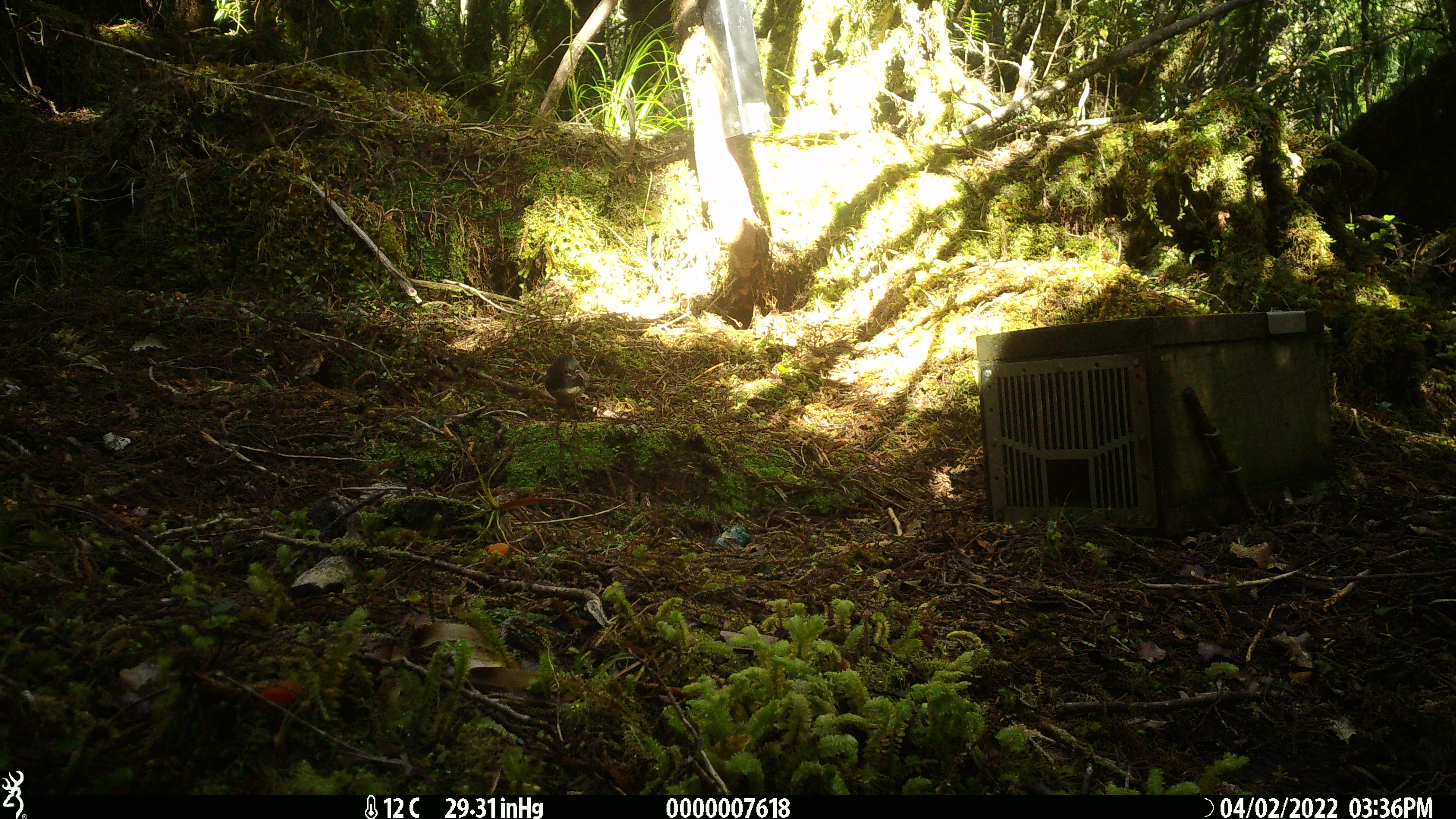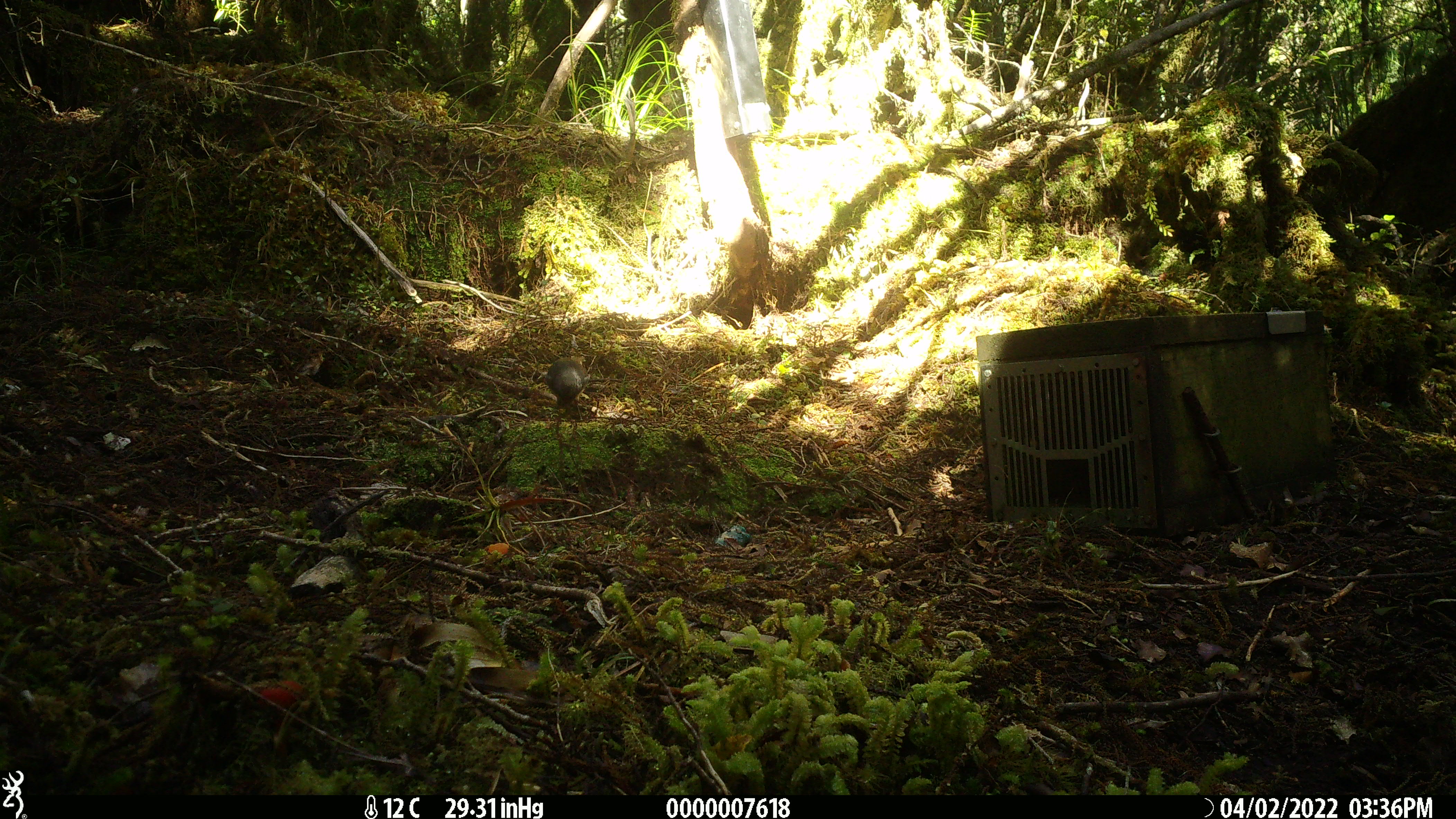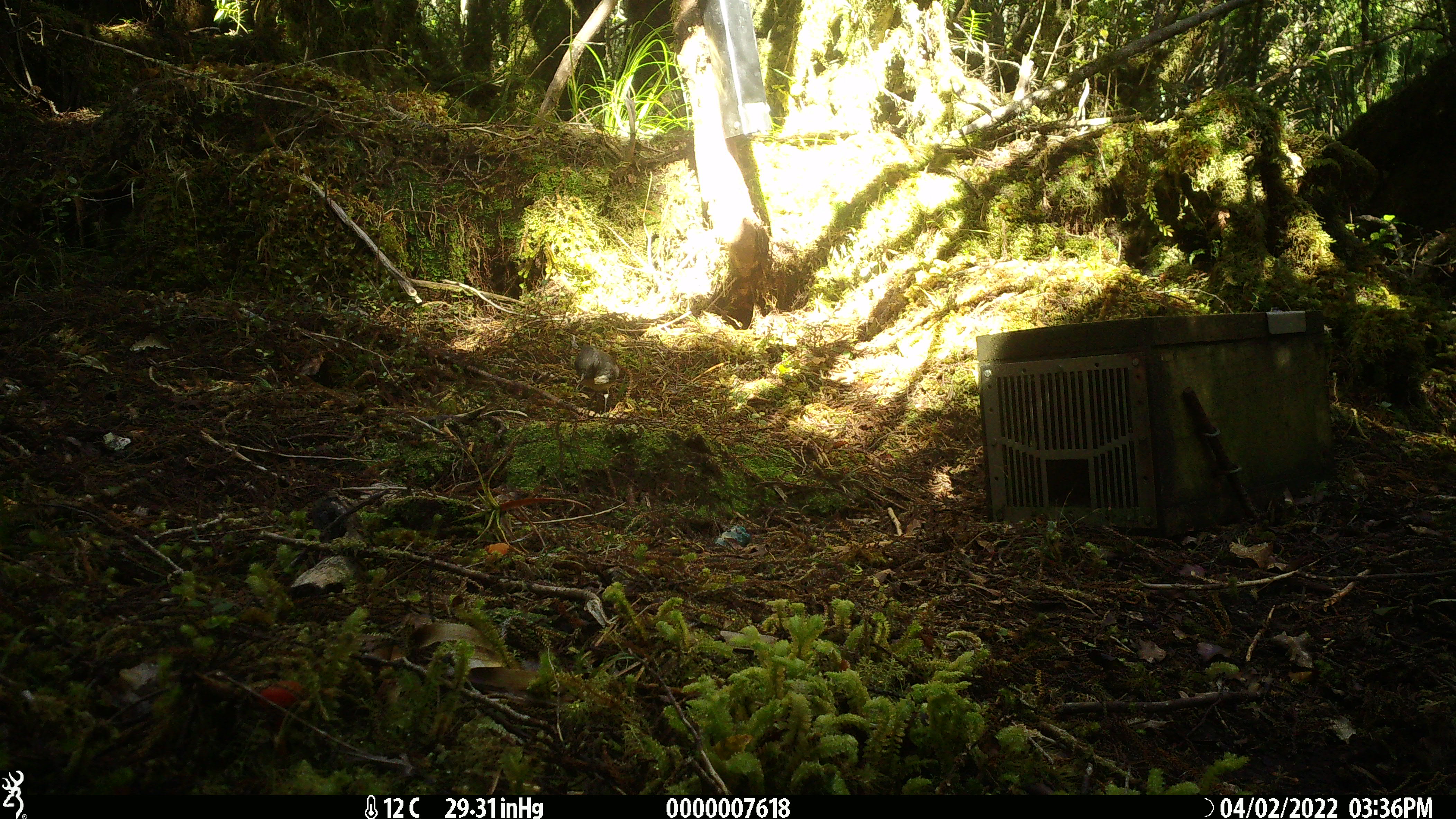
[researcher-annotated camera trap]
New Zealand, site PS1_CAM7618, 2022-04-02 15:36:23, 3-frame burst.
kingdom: Animalia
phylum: Chordata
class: Aves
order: Passeriformes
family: Petroicidae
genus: Petroica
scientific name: Petroica australis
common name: new zealand robin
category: robin